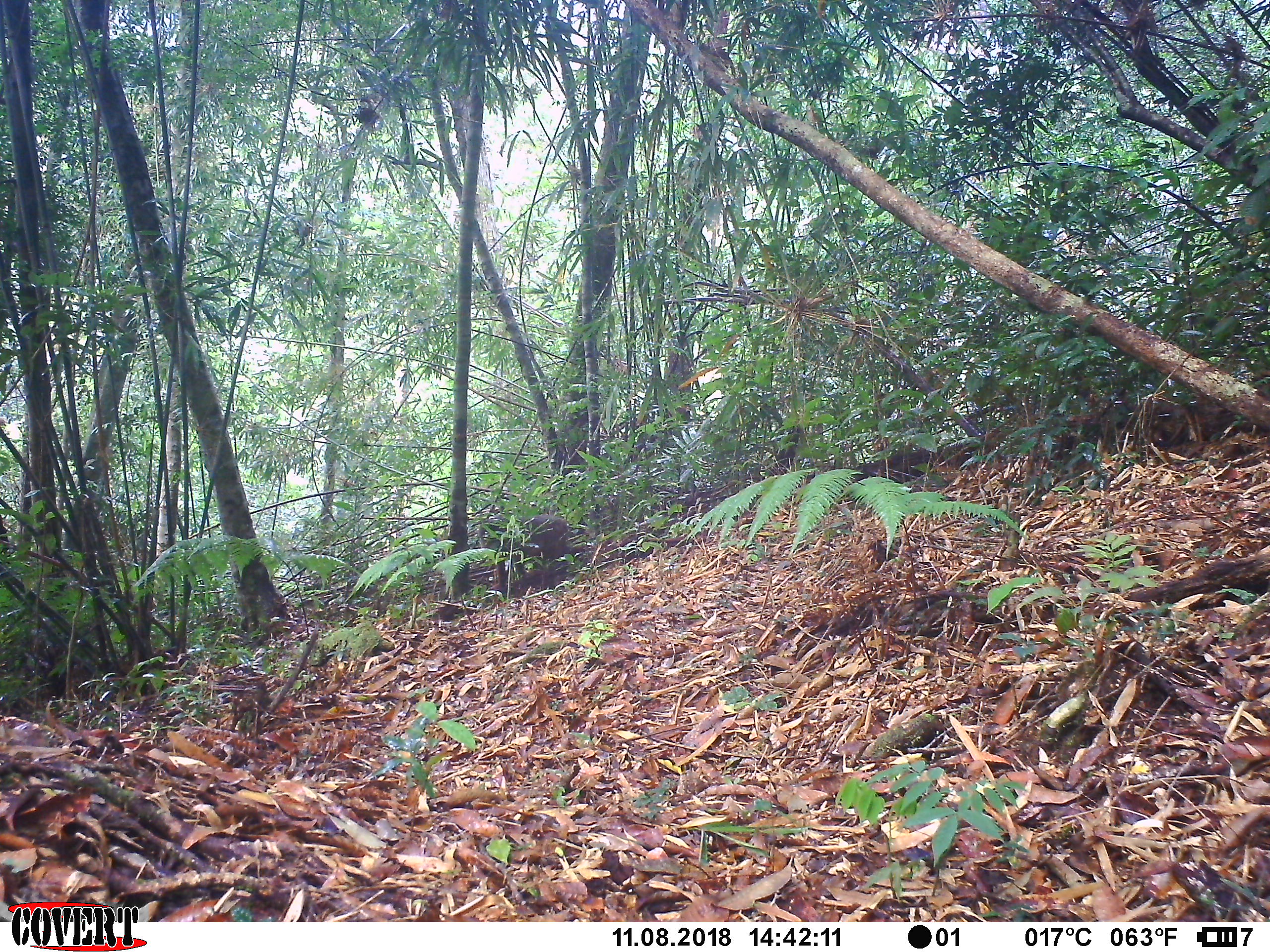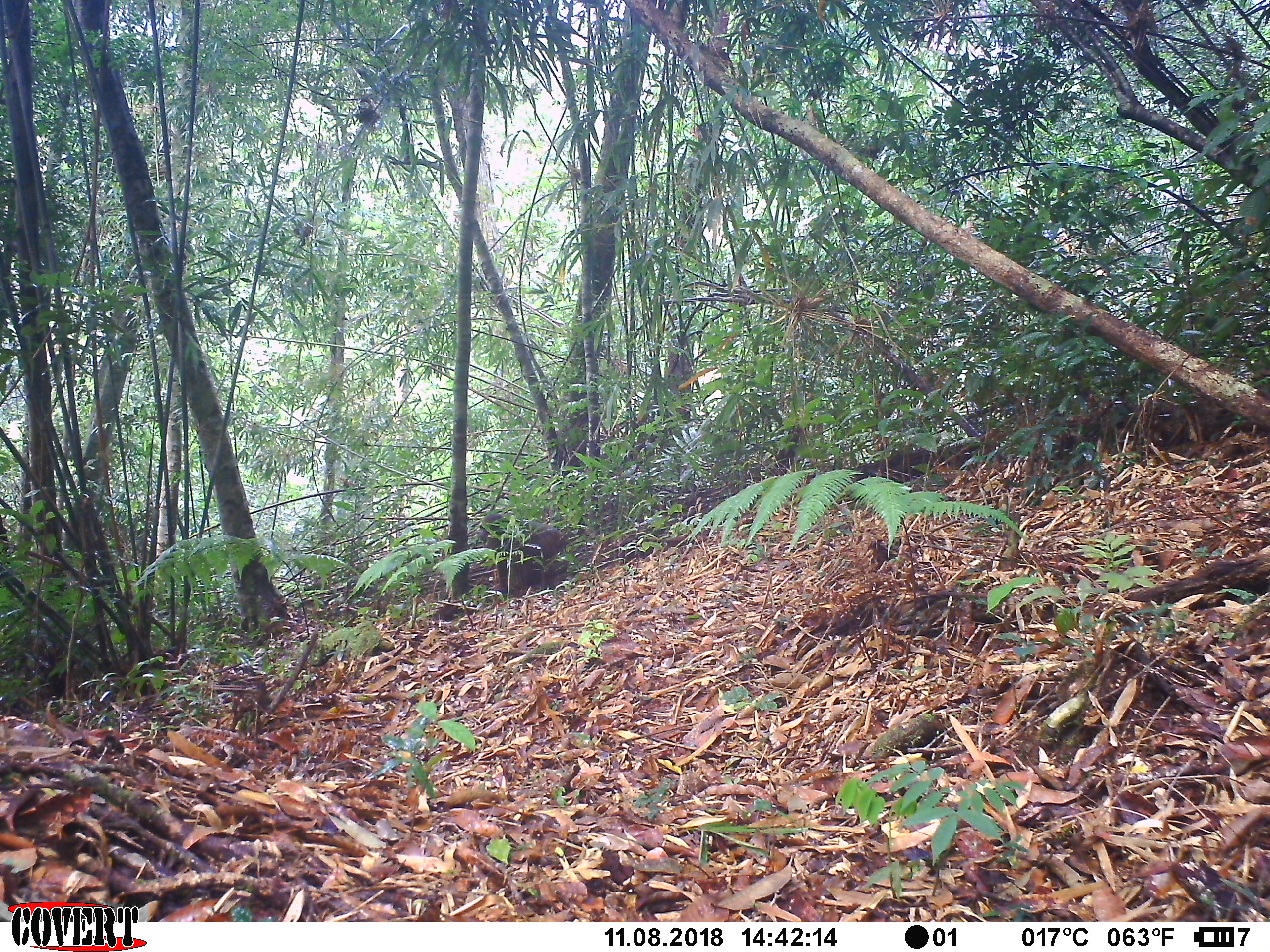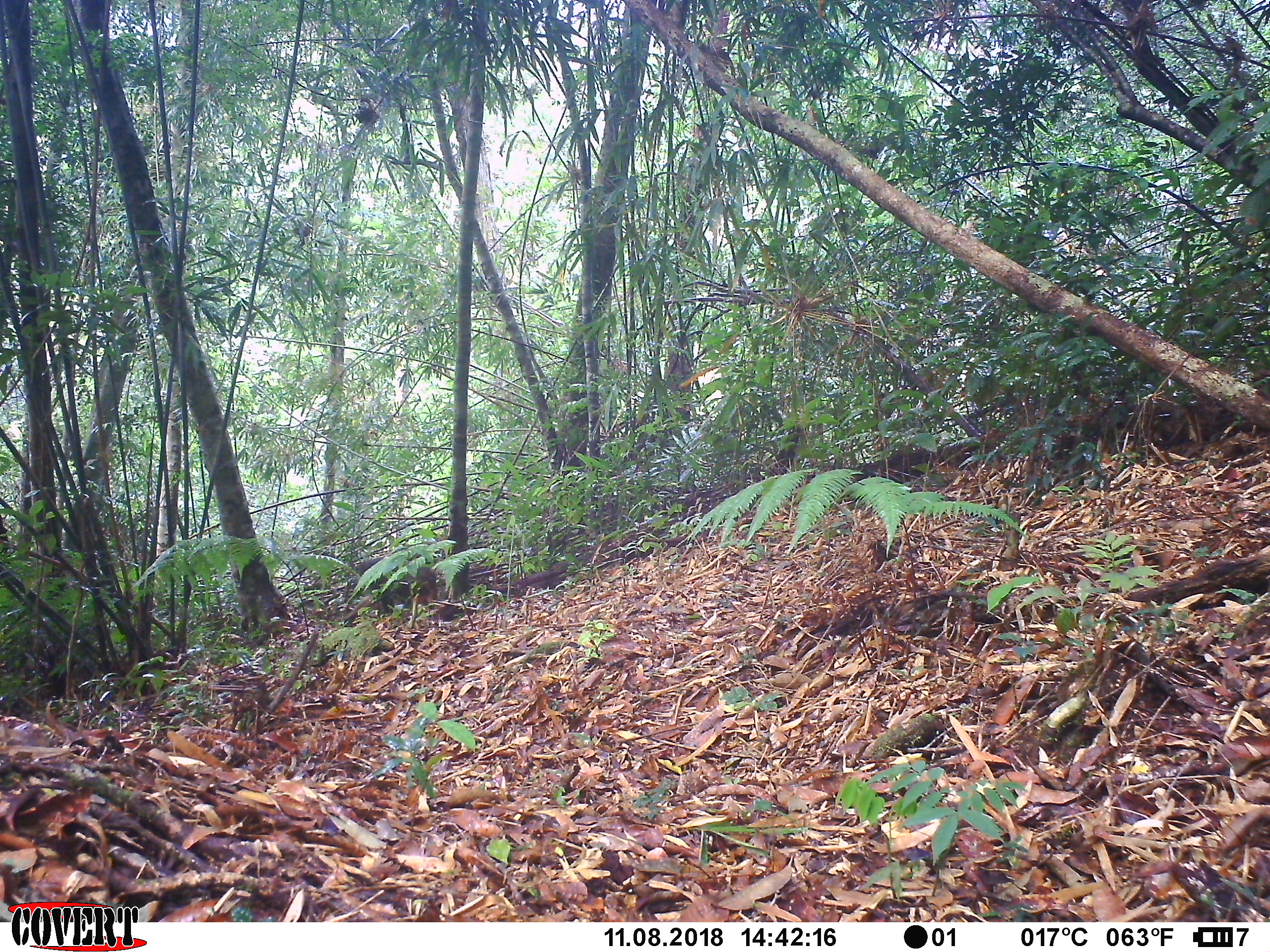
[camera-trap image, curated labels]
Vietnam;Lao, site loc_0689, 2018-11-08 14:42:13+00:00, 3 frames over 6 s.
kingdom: Animalia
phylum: Chordata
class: Mammalia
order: Primates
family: Cercopithecidae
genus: Macaca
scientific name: Macaca arctoides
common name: stump-tailed macaque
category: stump tailed macaque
Stump tailed macaque (stump-tailed macaque) (Macaca arctoides). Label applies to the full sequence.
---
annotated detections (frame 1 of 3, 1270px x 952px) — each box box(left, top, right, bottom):
stump tailed macaque: box(477, 516, 584, 591)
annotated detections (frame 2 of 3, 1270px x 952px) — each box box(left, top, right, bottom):
stump tailed macaque: box(477, 512, 569, 598)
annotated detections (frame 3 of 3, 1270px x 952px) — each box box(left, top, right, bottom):
stump tailed macaque: box(344, 556, 436, 624)